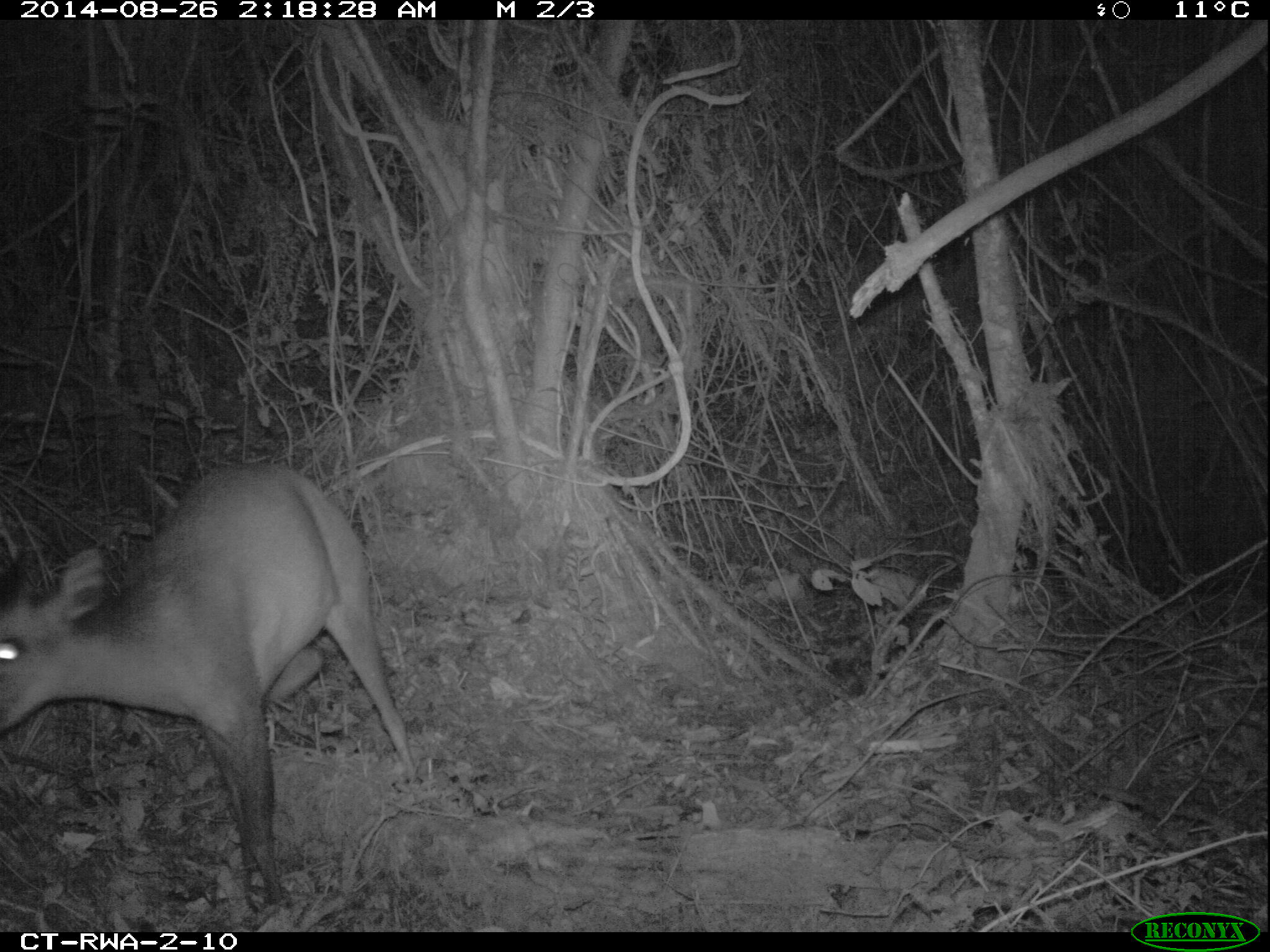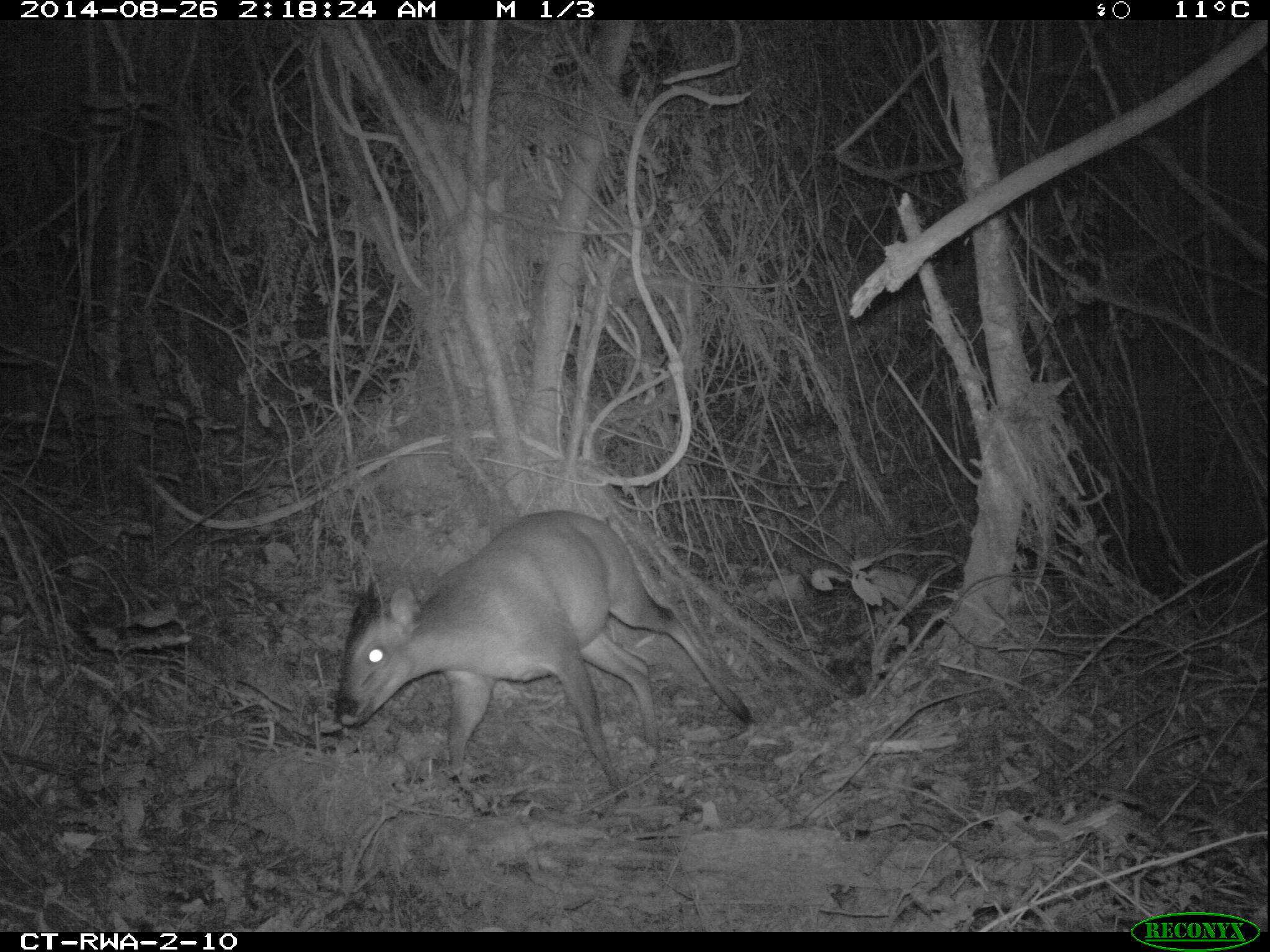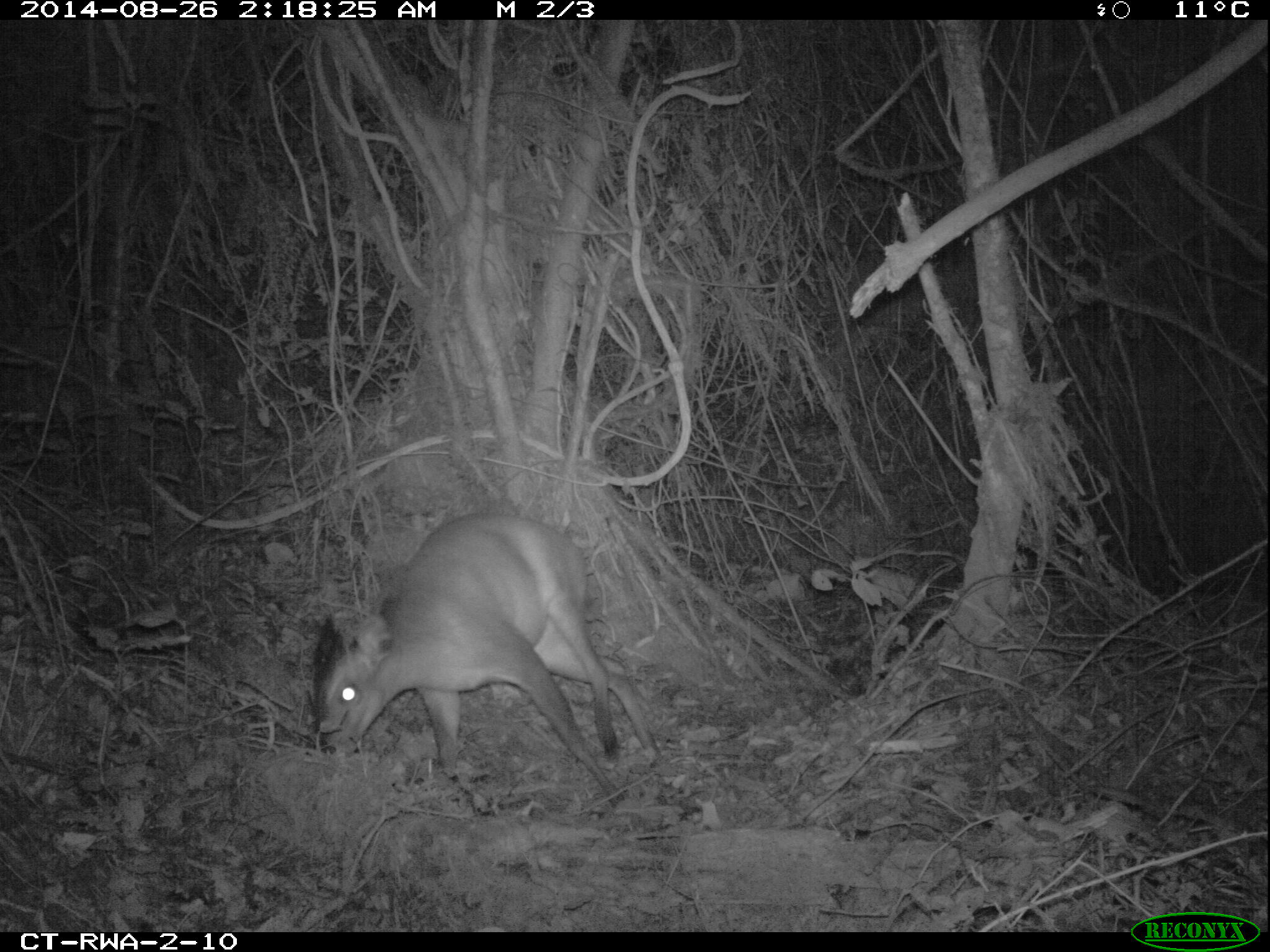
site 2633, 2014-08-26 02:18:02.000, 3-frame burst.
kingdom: Animalia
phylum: Chordata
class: Mammalia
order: Artiodactyla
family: Bovidae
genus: Cephalophus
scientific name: Cephalophus nigrifrons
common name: black-fronted duiker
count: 1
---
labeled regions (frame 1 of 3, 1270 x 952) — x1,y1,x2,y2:
cephalophus nigrifrons: 0,457,422,914